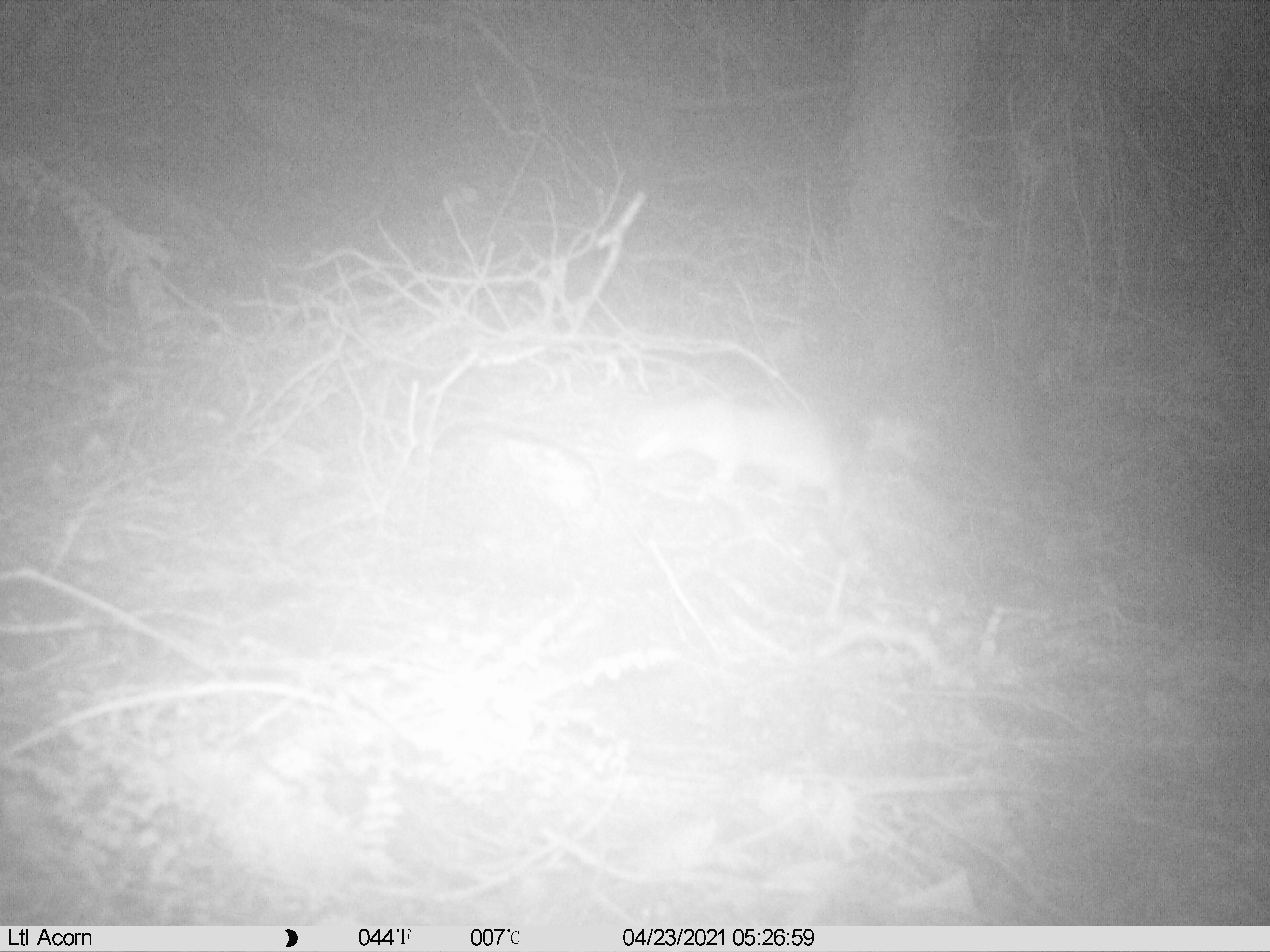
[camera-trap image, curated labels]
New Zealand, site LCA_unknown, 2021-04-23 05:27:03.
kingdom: Animalia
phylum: Chordata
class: Mammalia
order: Carnivora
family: Mustelidae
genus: Mustela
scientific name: Mustela erminea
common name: stoat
Stoat (Mustela erminea).